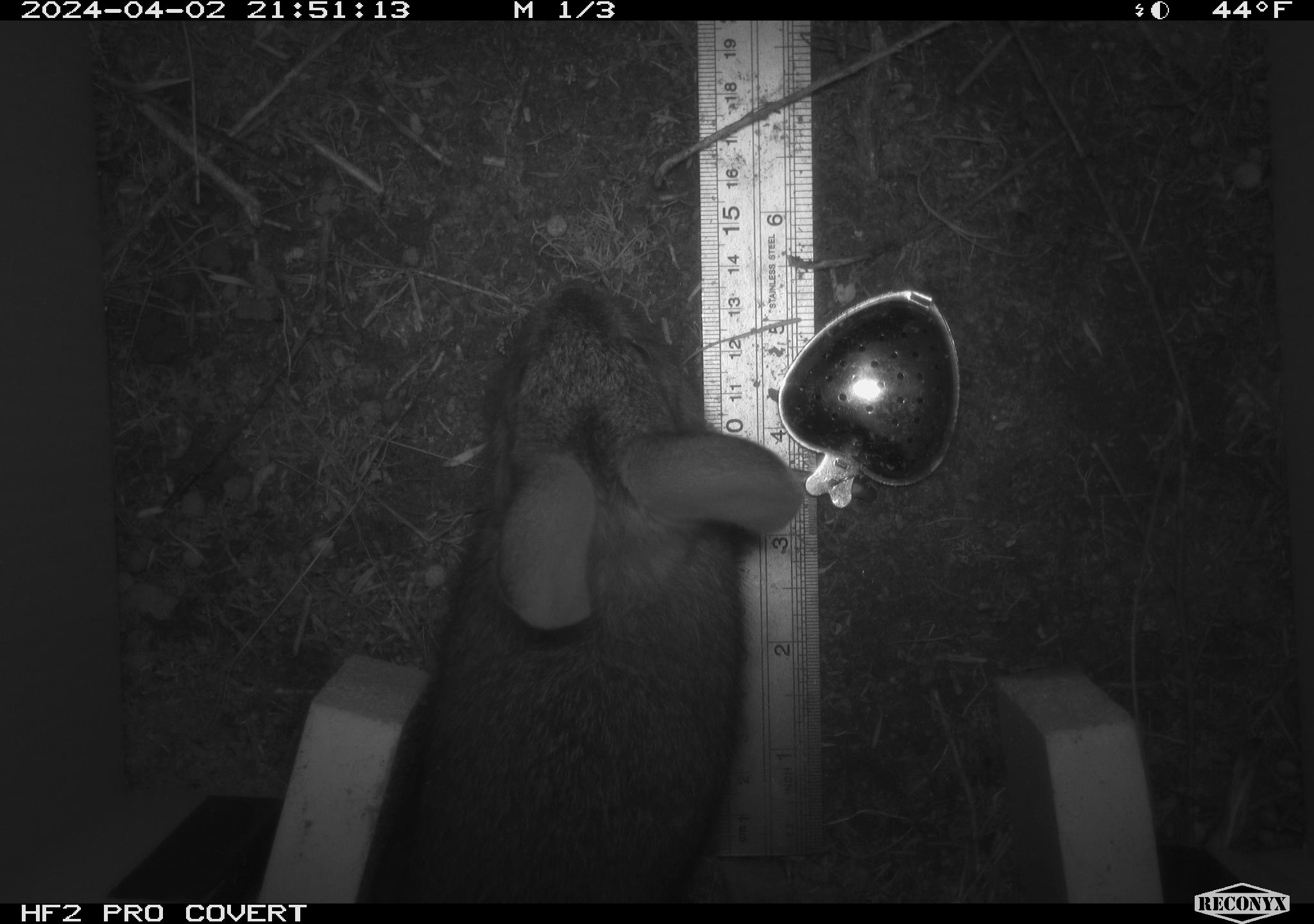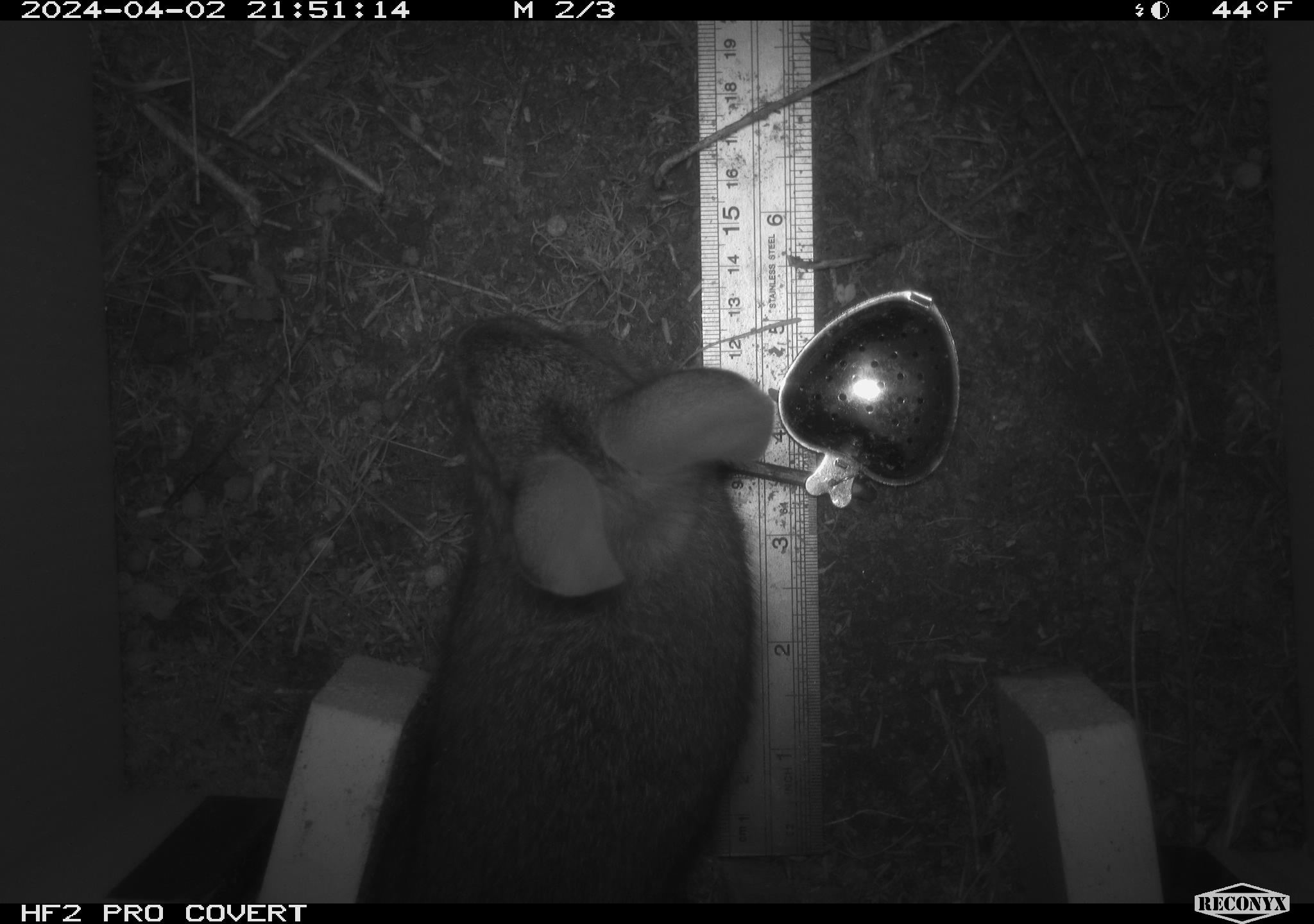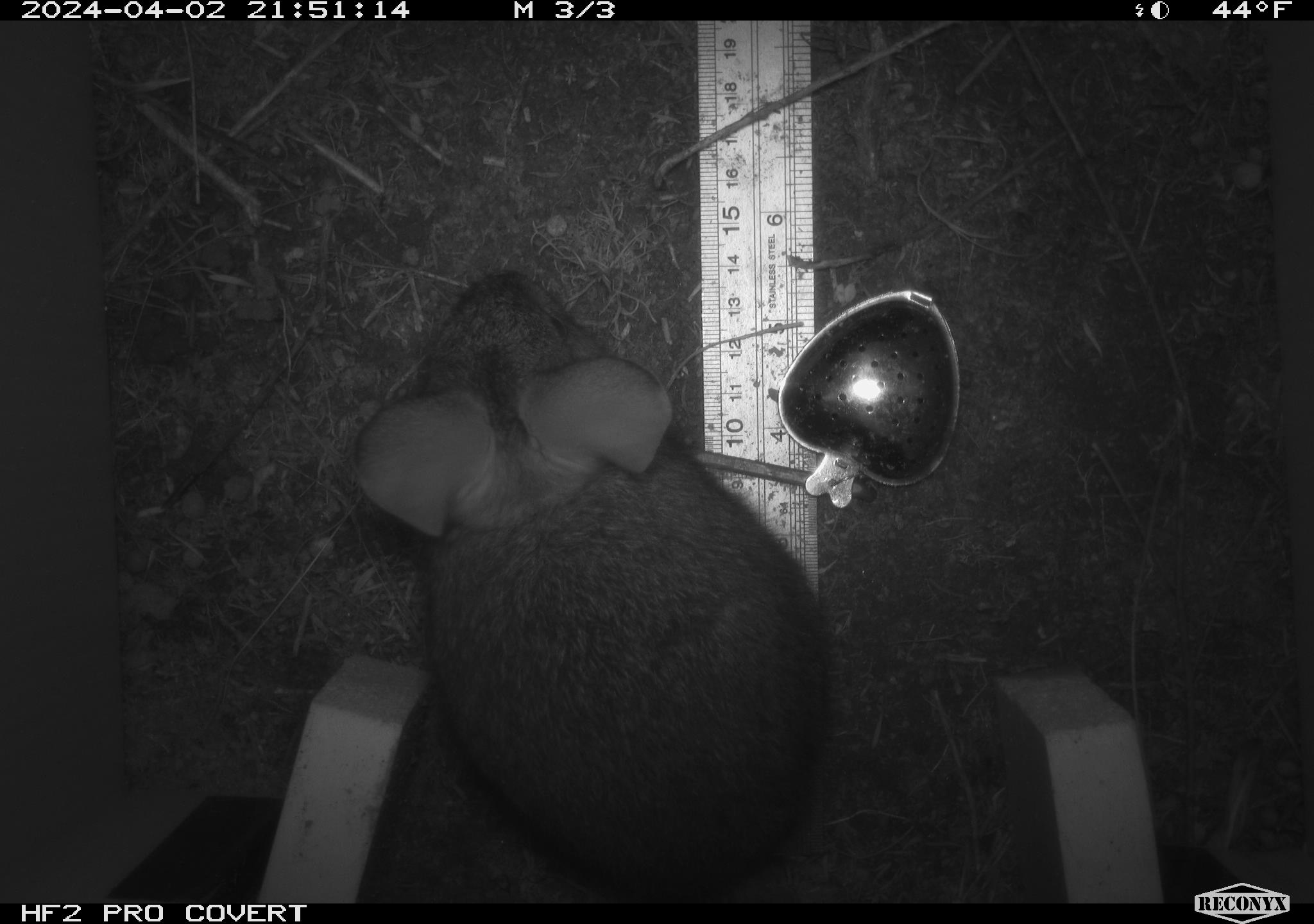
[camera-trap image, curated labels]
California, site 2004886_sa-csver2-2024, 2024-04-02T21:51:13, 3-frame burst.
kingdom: Animalia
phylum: Chordata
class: Mammalia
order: Lagomorpha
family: Leporidae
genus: Sylvilagus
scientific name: Sylvilagus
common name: cottontail rabbits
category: sylvilagus species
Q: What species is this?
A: Sylvilagus species (cottontail rabbits) (Sylvilagus).